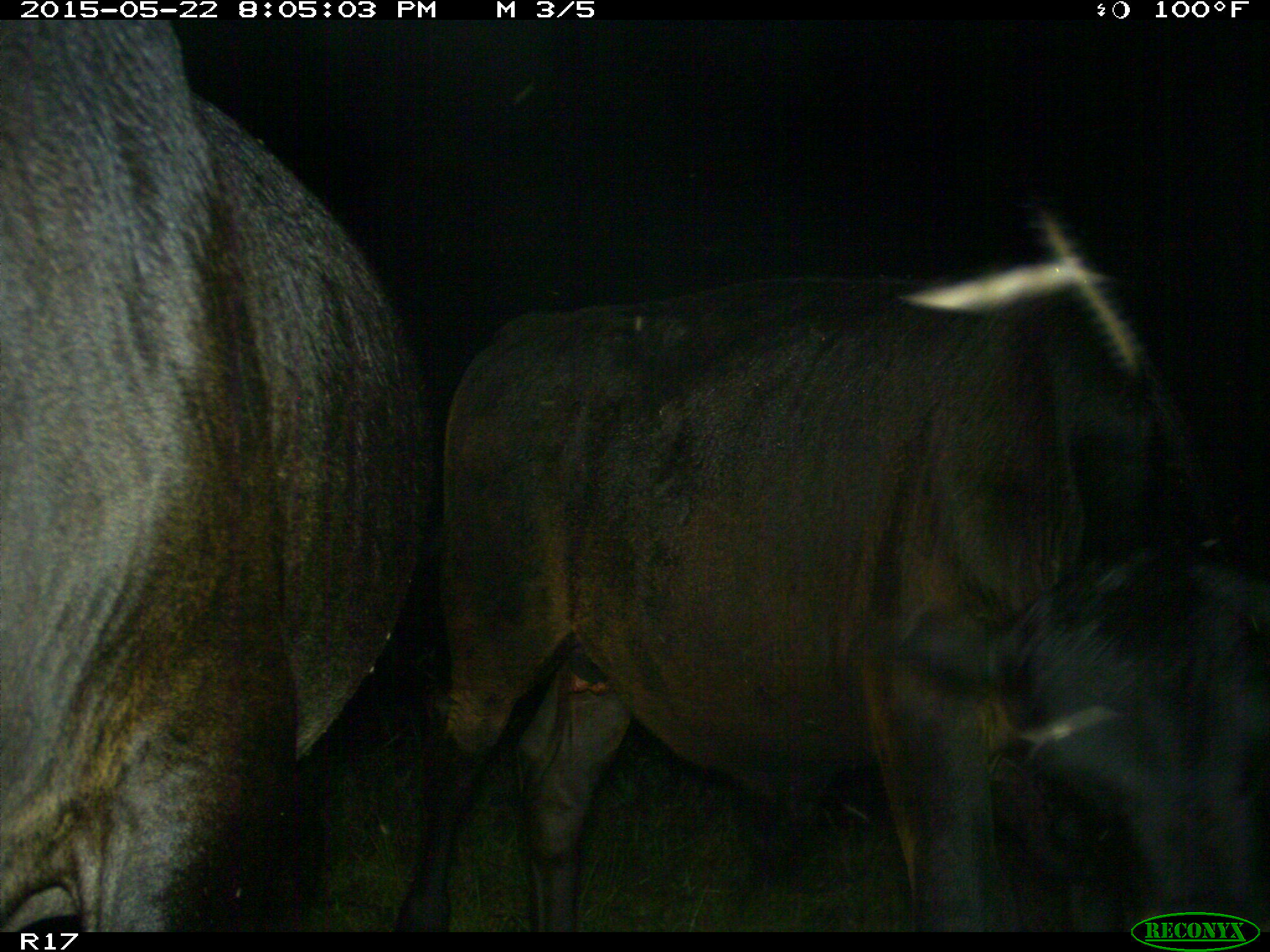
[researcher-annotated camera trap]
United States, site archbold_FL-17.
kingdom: Animalia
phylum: Chordata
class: Mammalia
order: Artiodactyla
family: Bovidae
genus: Bos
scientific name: Bos taurus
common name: domestic cow